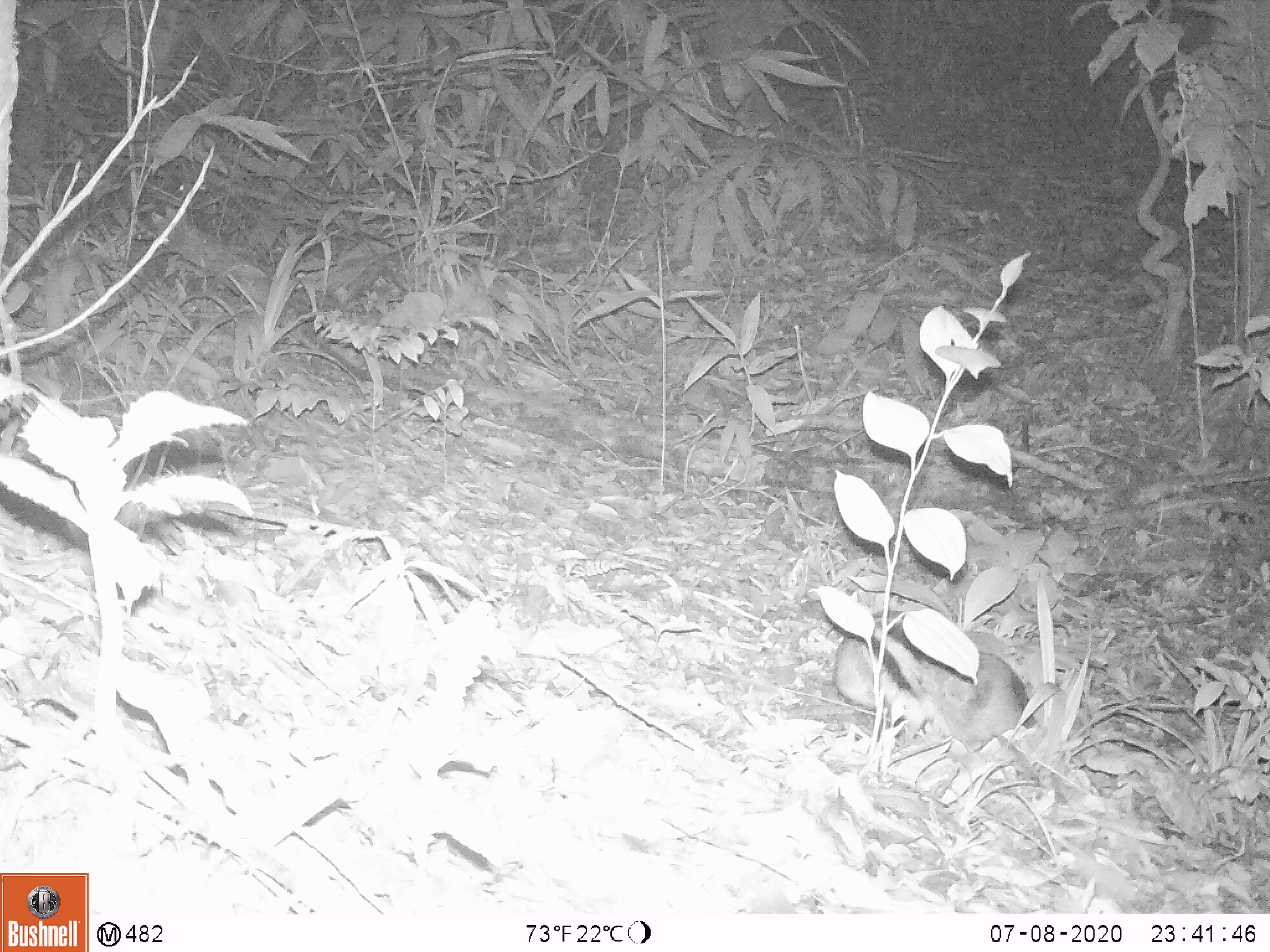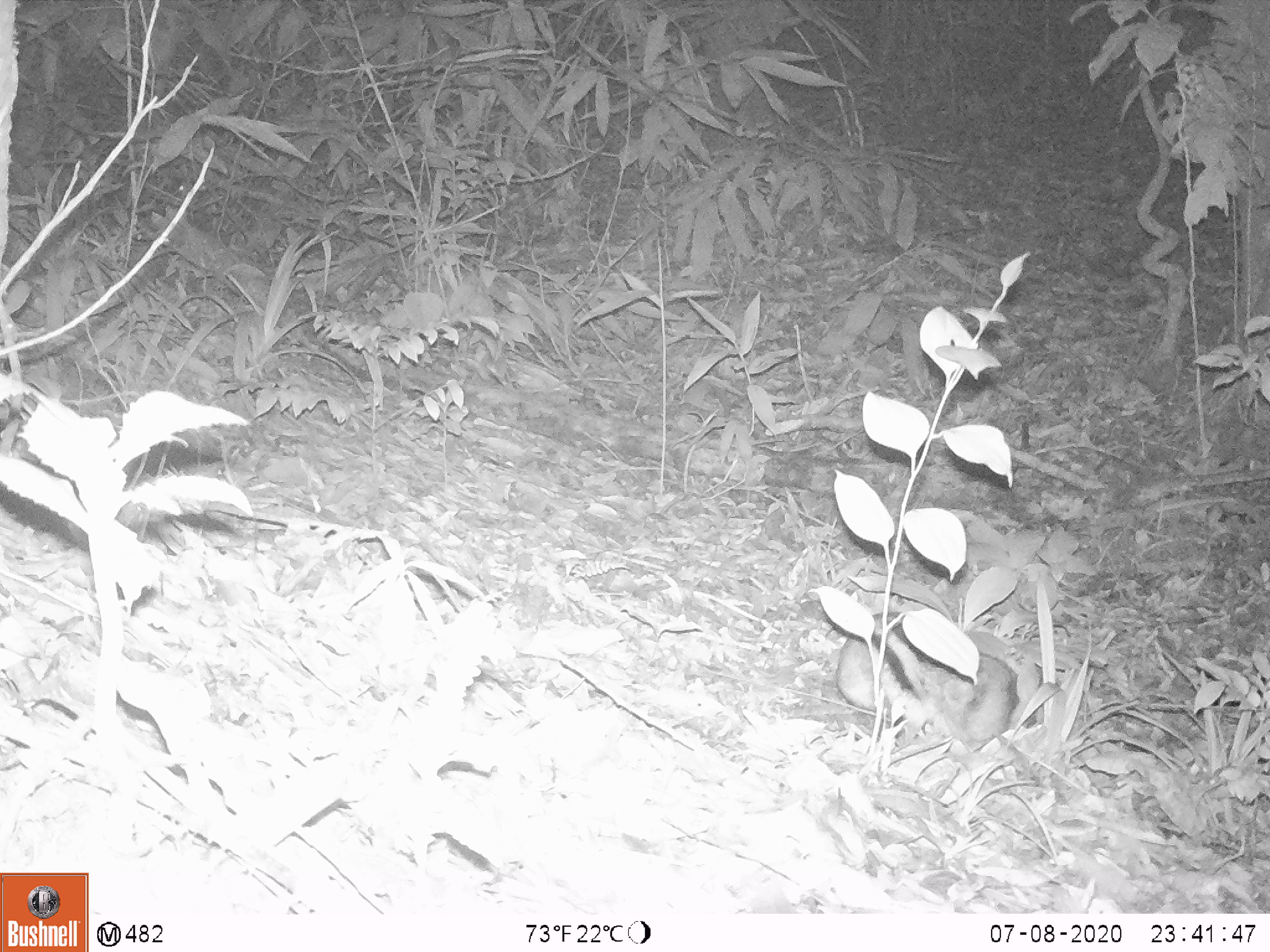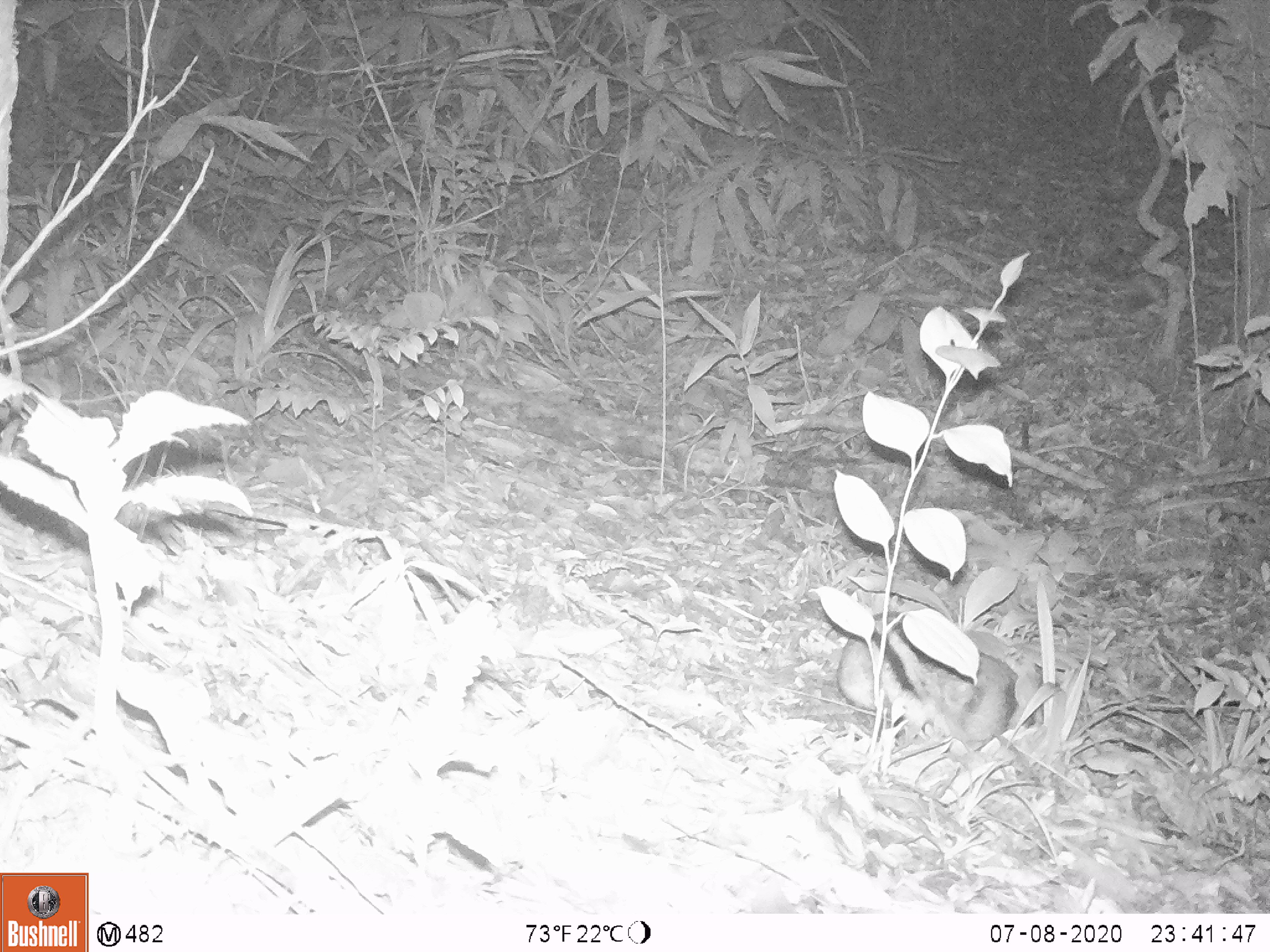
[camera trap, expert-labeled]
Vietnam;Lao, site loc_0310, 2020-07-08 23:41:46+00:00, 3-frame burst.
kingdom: Animalia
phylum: Chordata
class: Mammalia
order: Lagomorpha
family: Leporidae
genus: Nesolagus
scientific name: Nesolagus timminsi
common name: annamite striped rabbit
Annamite striped rabbit (Nesolagus timminsi). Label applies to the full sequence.